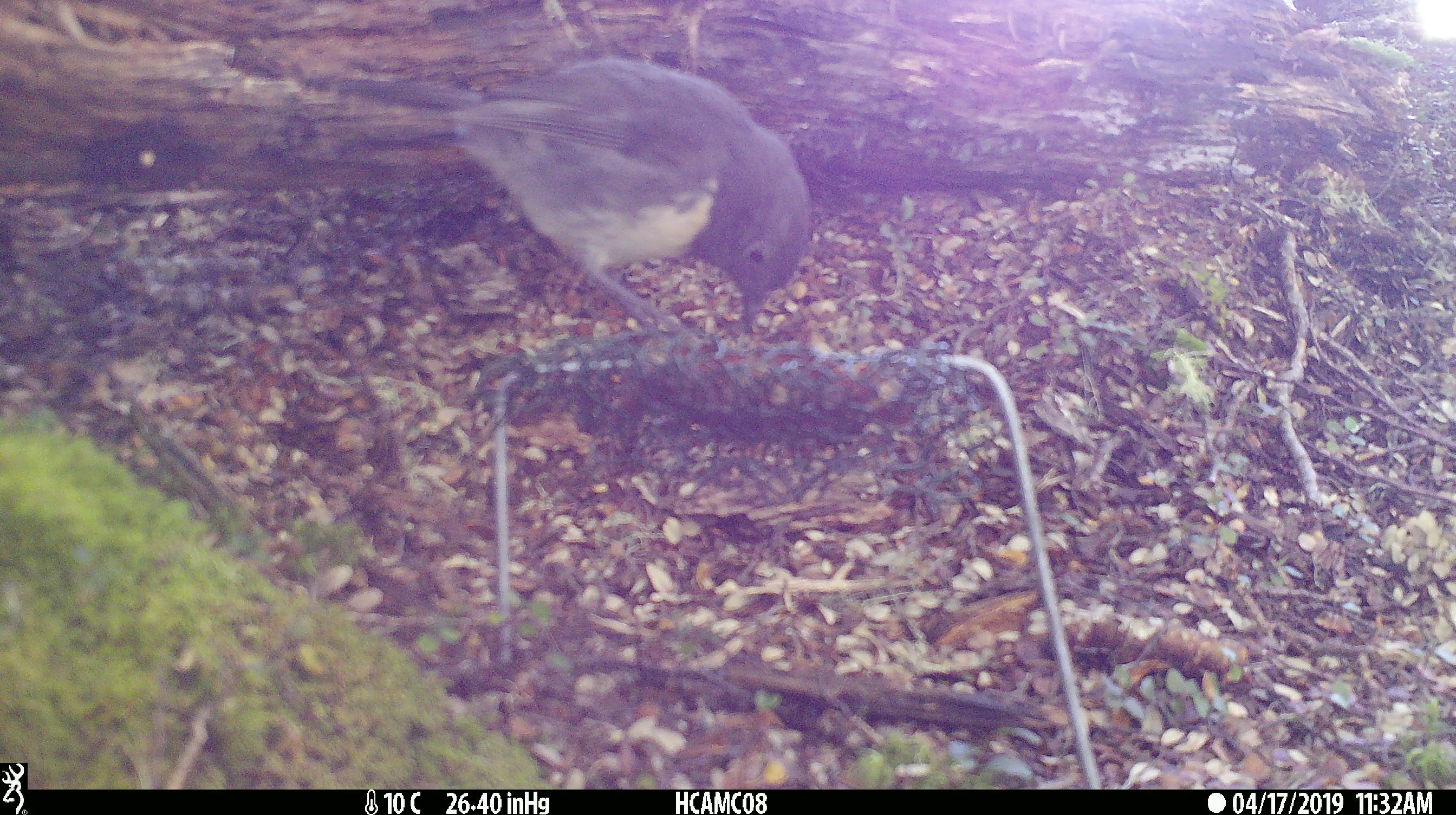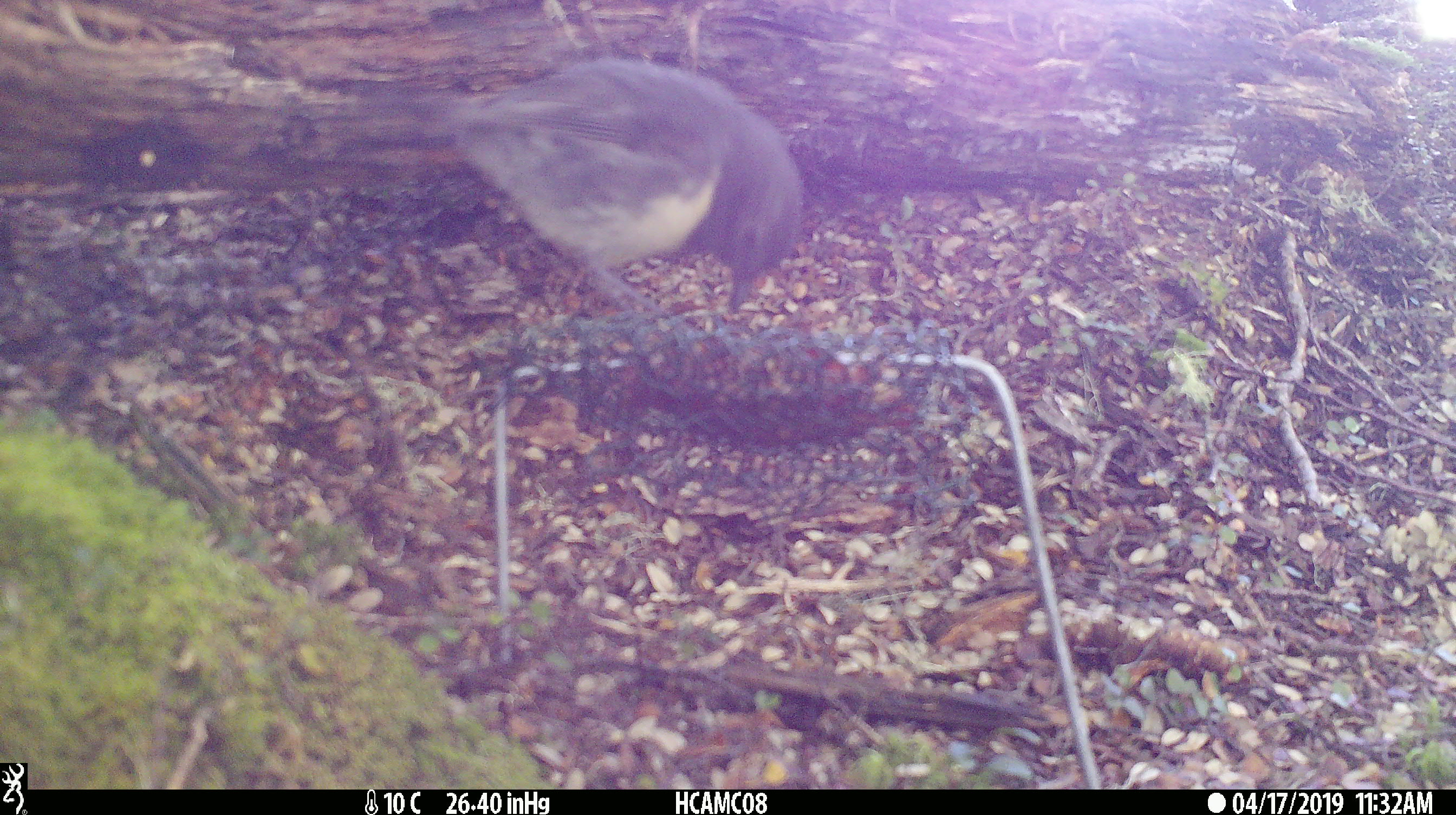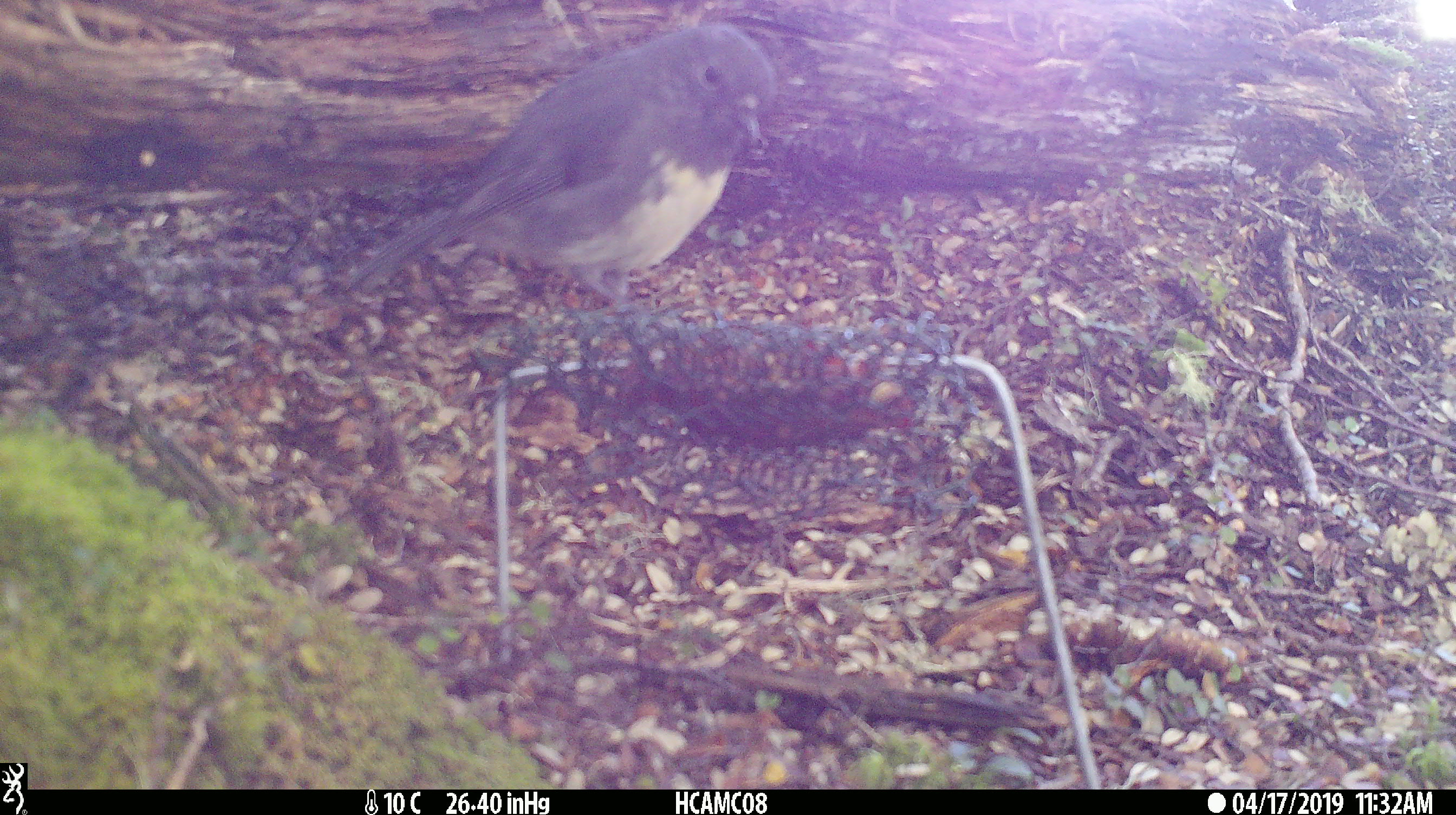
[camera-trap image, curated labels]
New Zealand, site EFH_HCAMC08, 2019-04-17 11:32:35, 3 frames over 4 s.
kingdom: Animalia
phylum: Chordata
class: Aves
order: Passeriformes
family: Petroicidae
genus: Petroica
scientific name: Petroica australis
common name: new zealand robin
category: robin